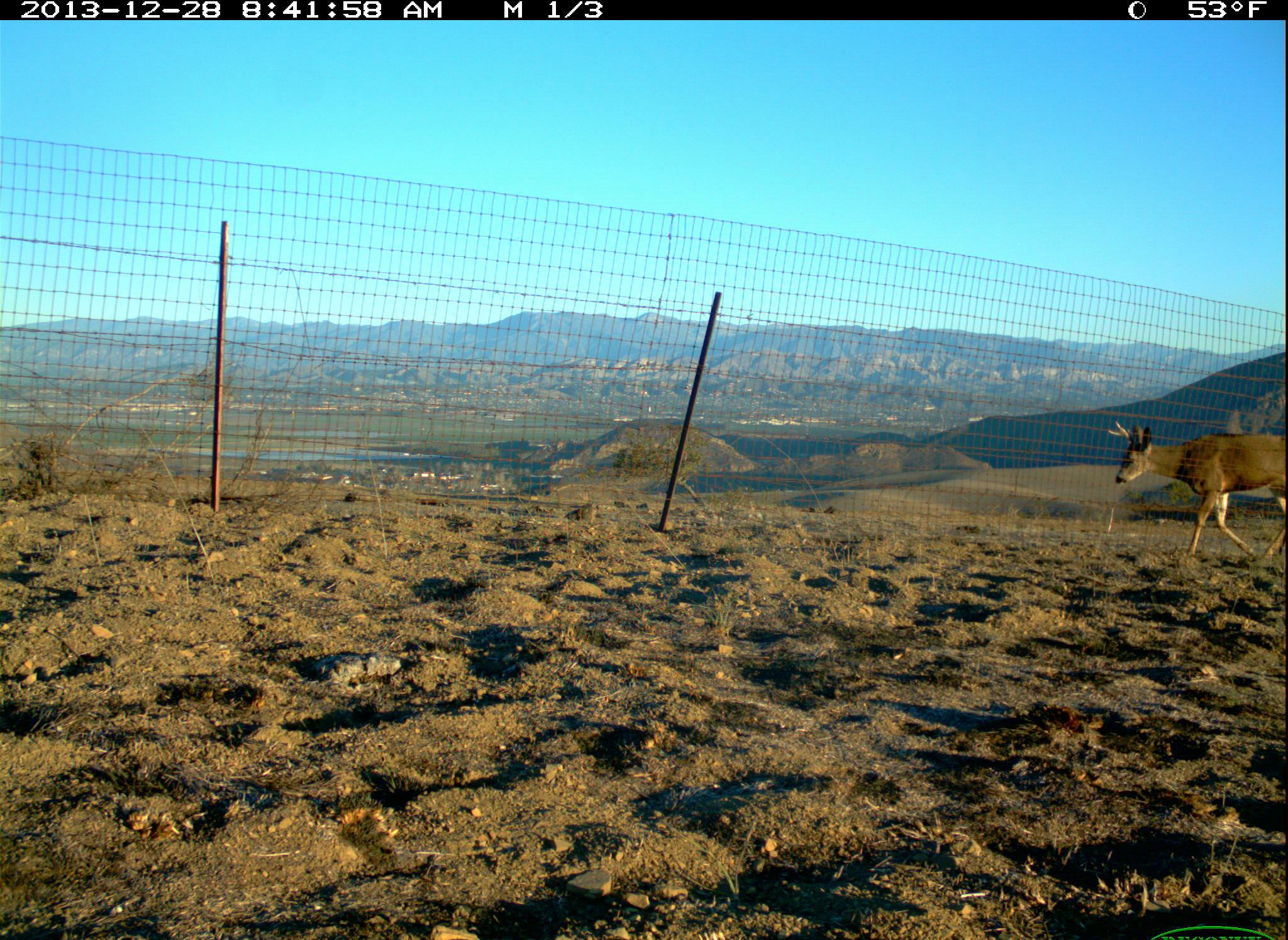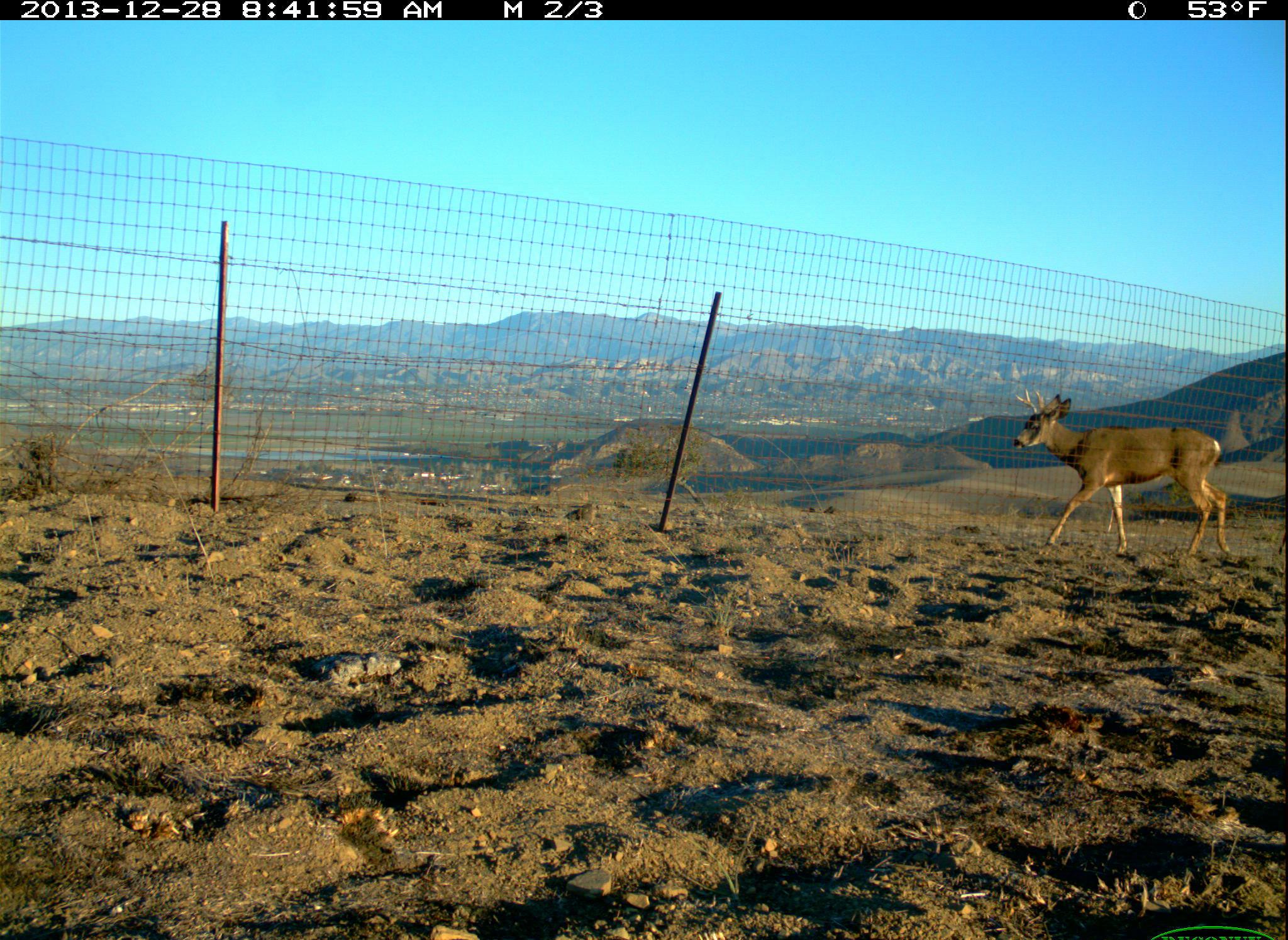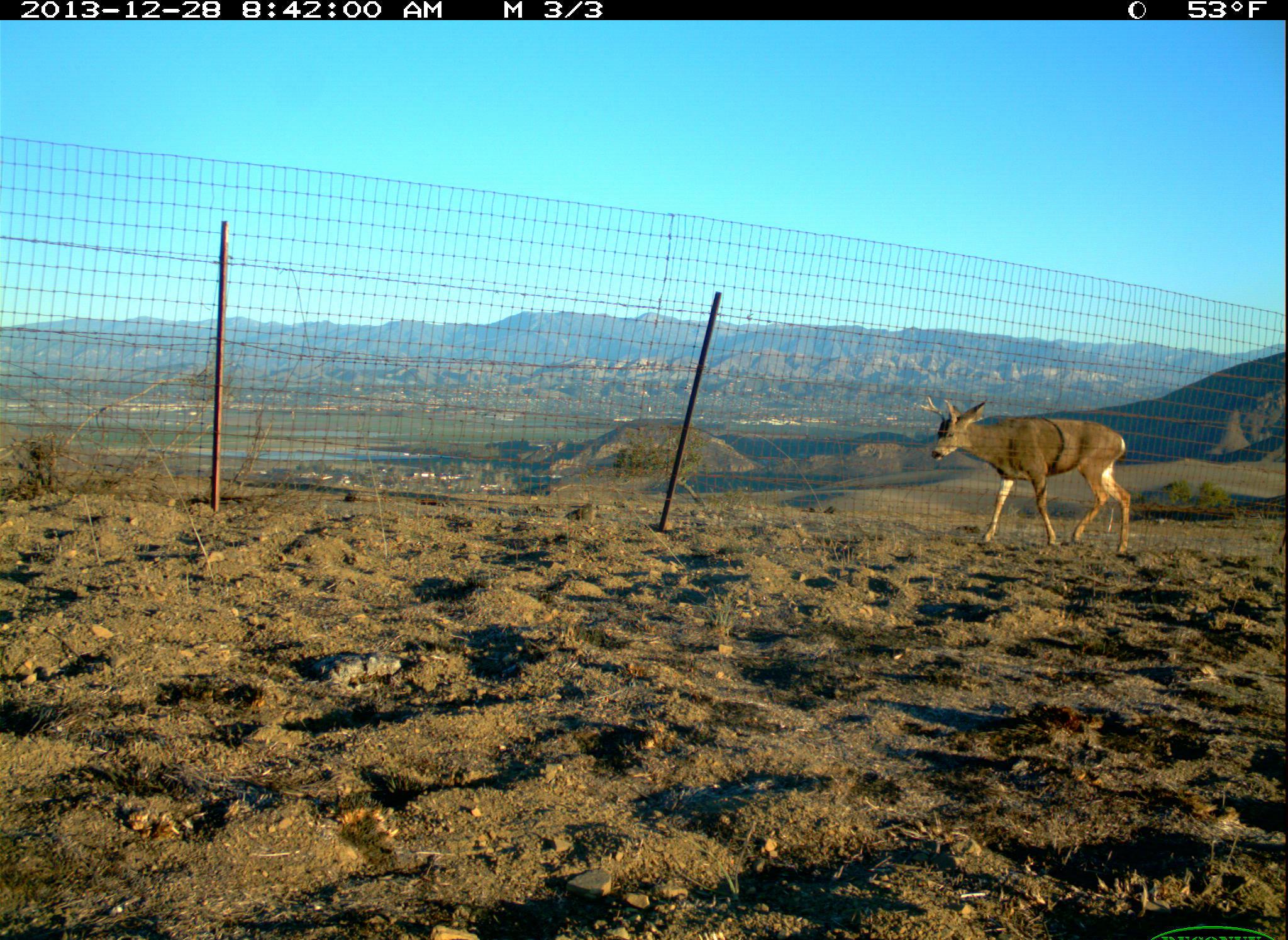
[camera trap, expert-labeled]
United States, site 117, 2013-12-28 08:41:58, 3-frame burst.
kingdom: Animalia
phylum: Chordata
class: Mammalia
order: Artiodactyla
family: Cervidae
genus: Odocoileus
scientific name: Odocoileus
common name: deer